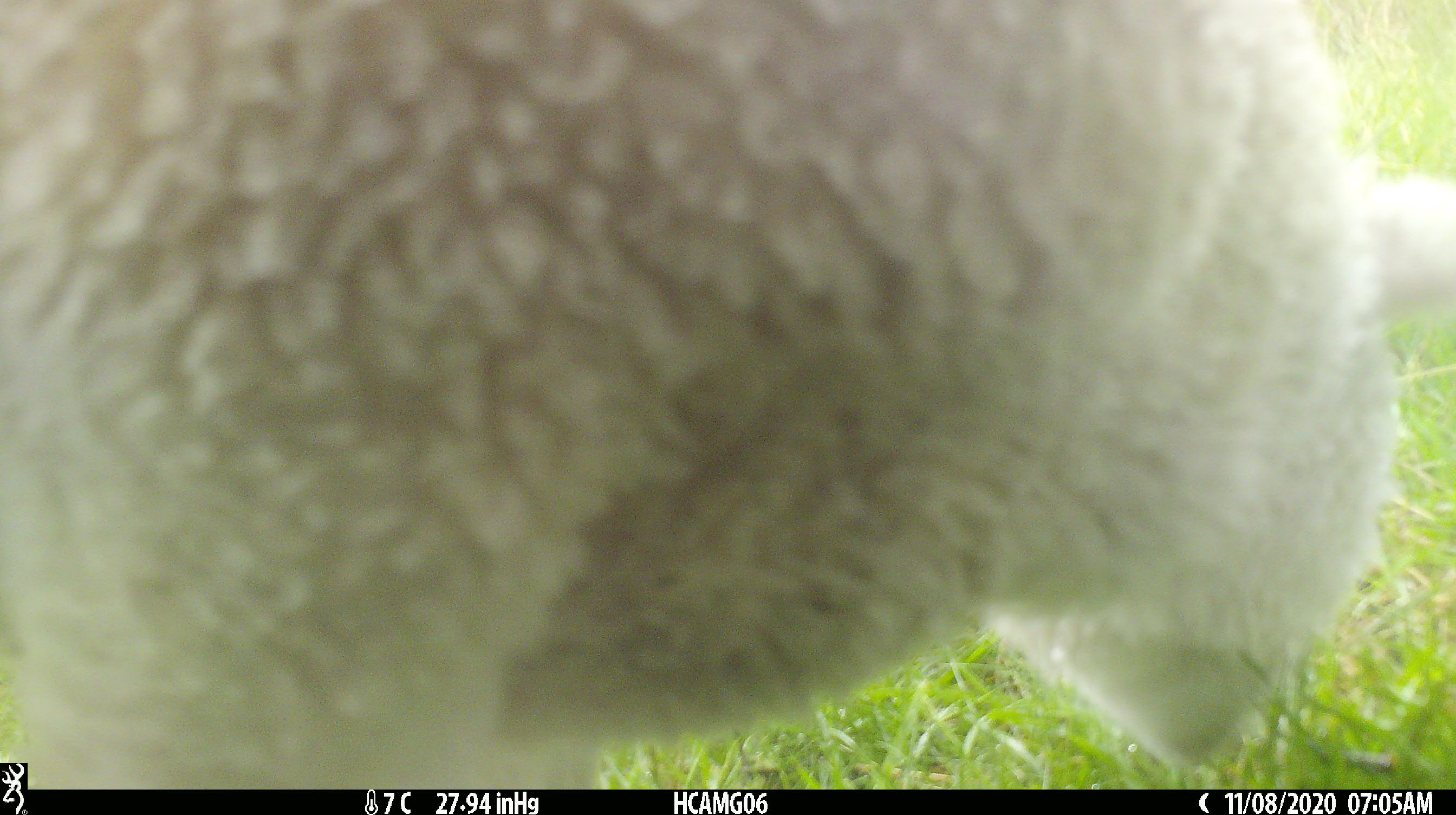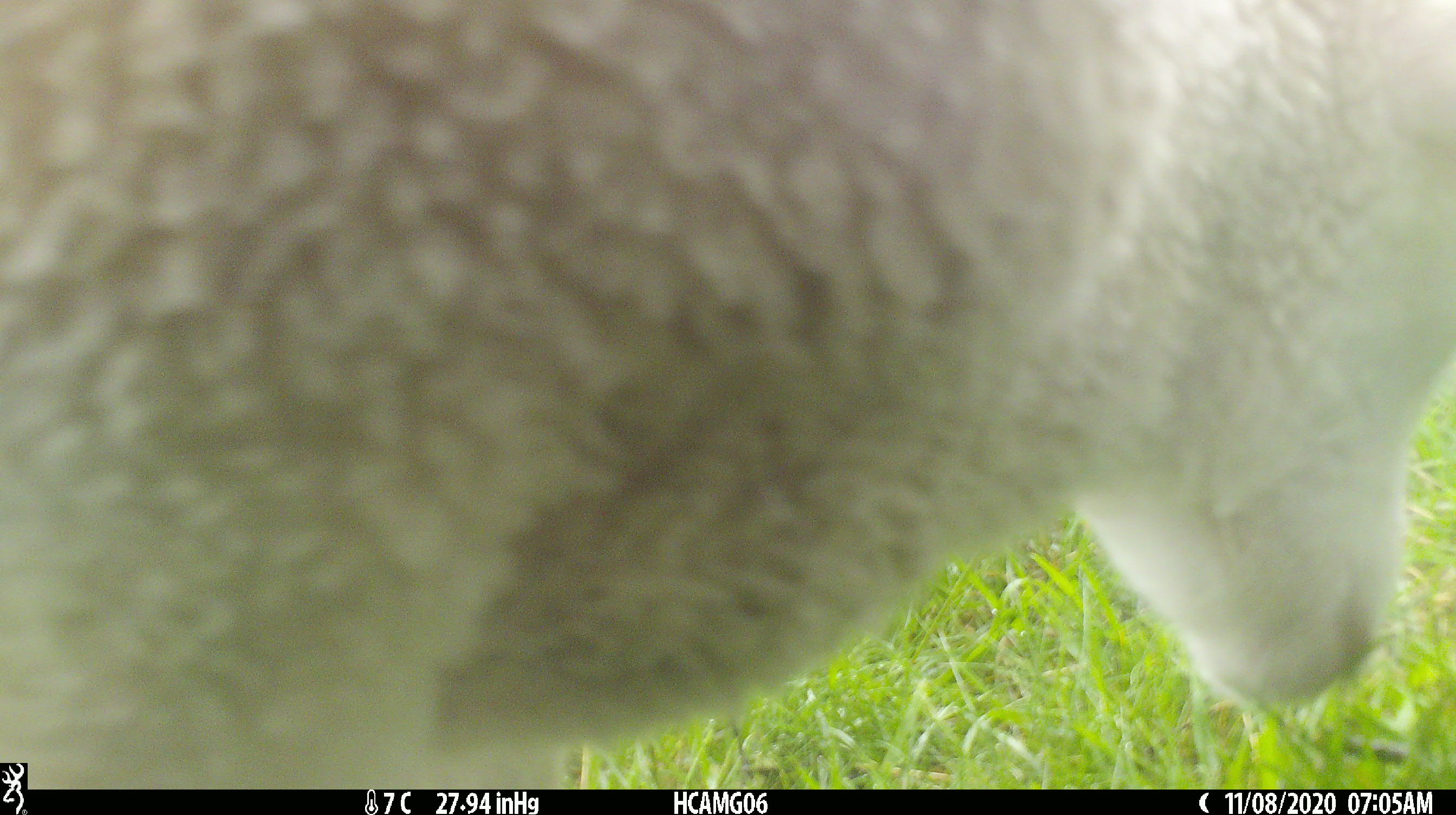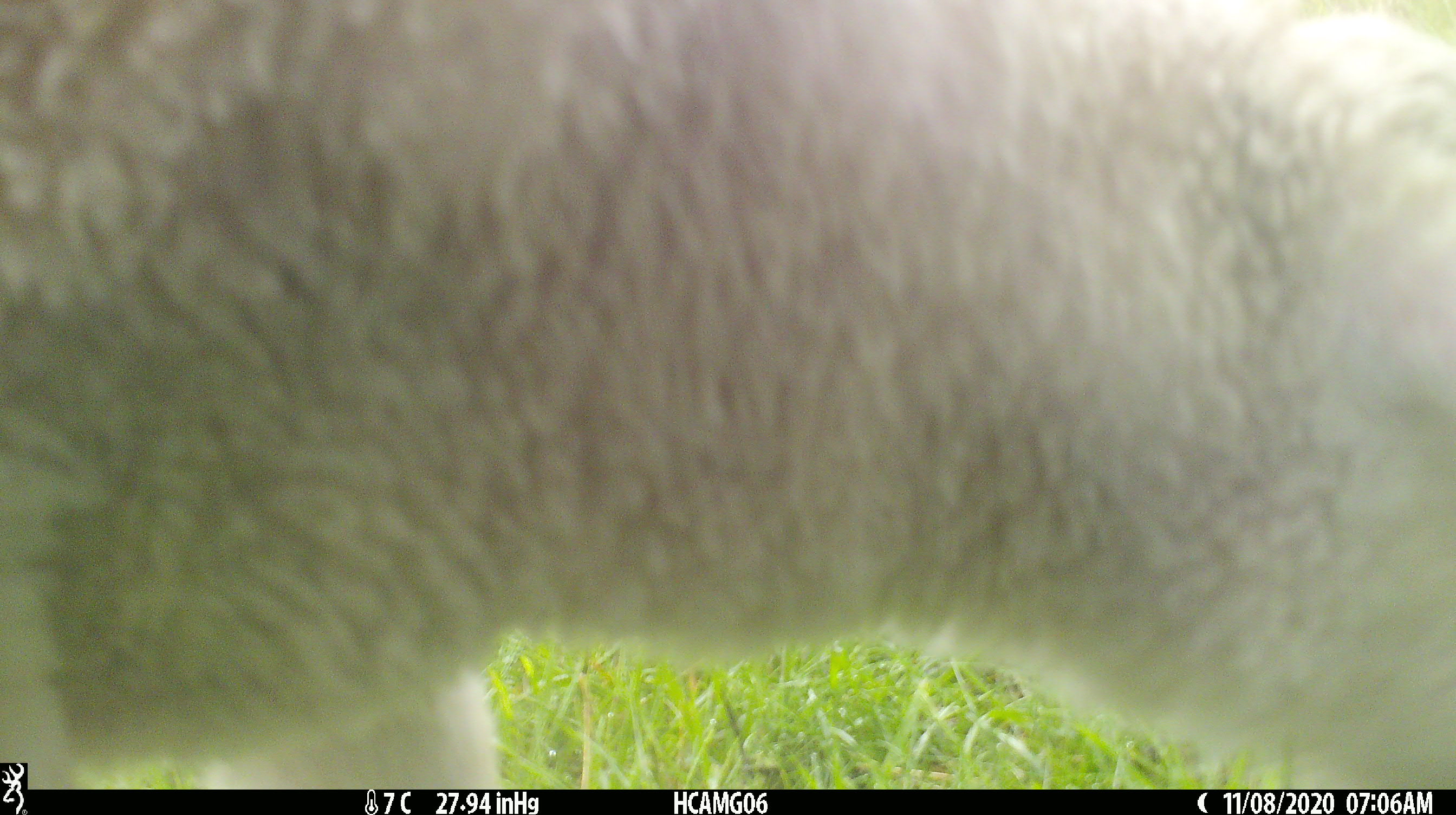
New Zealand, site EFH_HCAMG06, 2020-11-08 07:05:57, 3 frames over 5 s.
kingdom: Animalia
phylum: Chordata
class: Mammalia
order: Artiodactyla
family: Bovidae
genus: Ovis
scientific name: Ovis aries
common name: domestic sheep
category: sheep